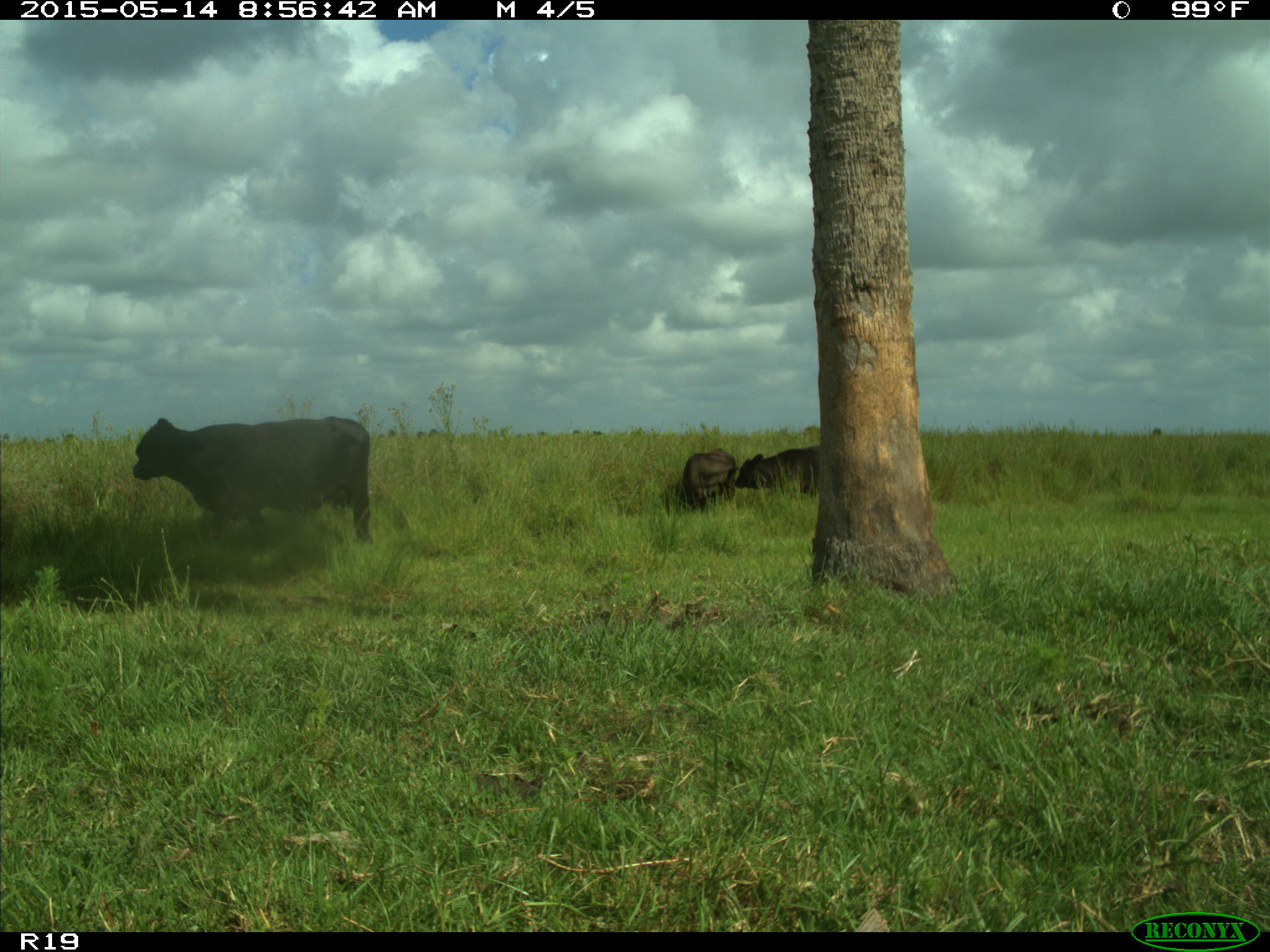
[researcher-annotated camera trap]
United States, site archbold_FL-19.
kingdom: Animalia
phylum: Chordata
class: Mammalia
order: Artiodactyla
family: Bovidae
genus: Bos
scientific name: Bos taurus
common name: domestic cow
Bos taurus (domestic cow).